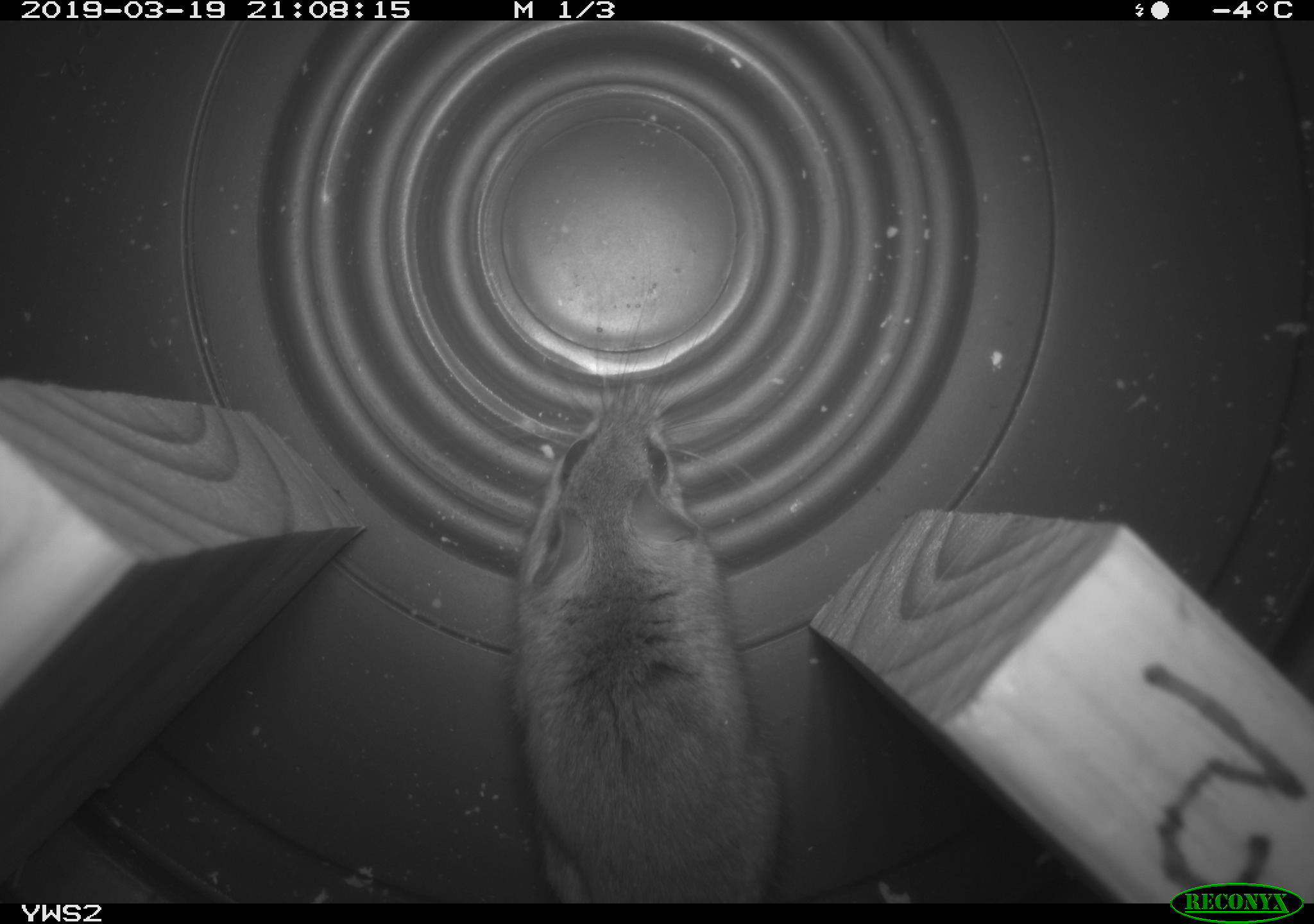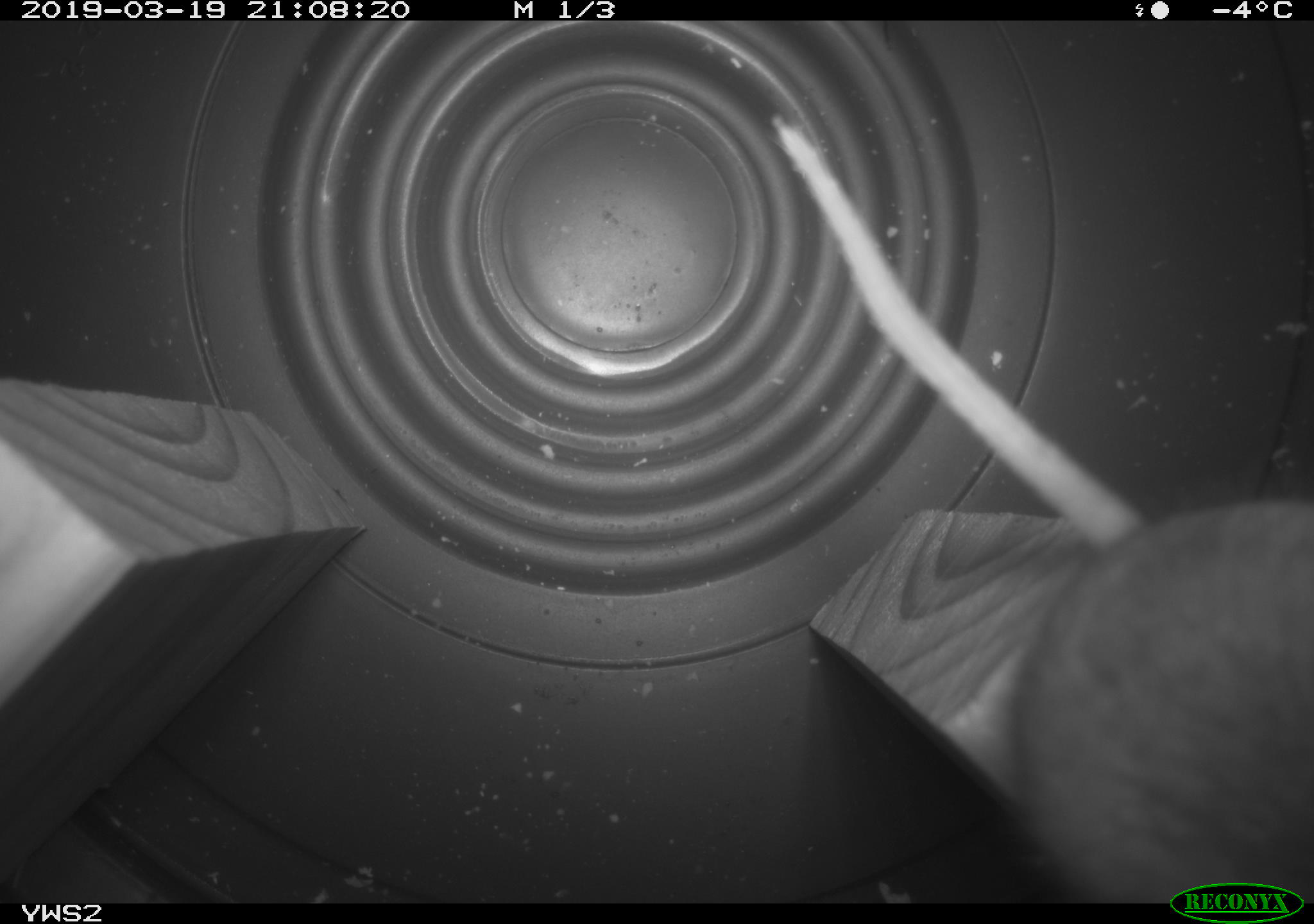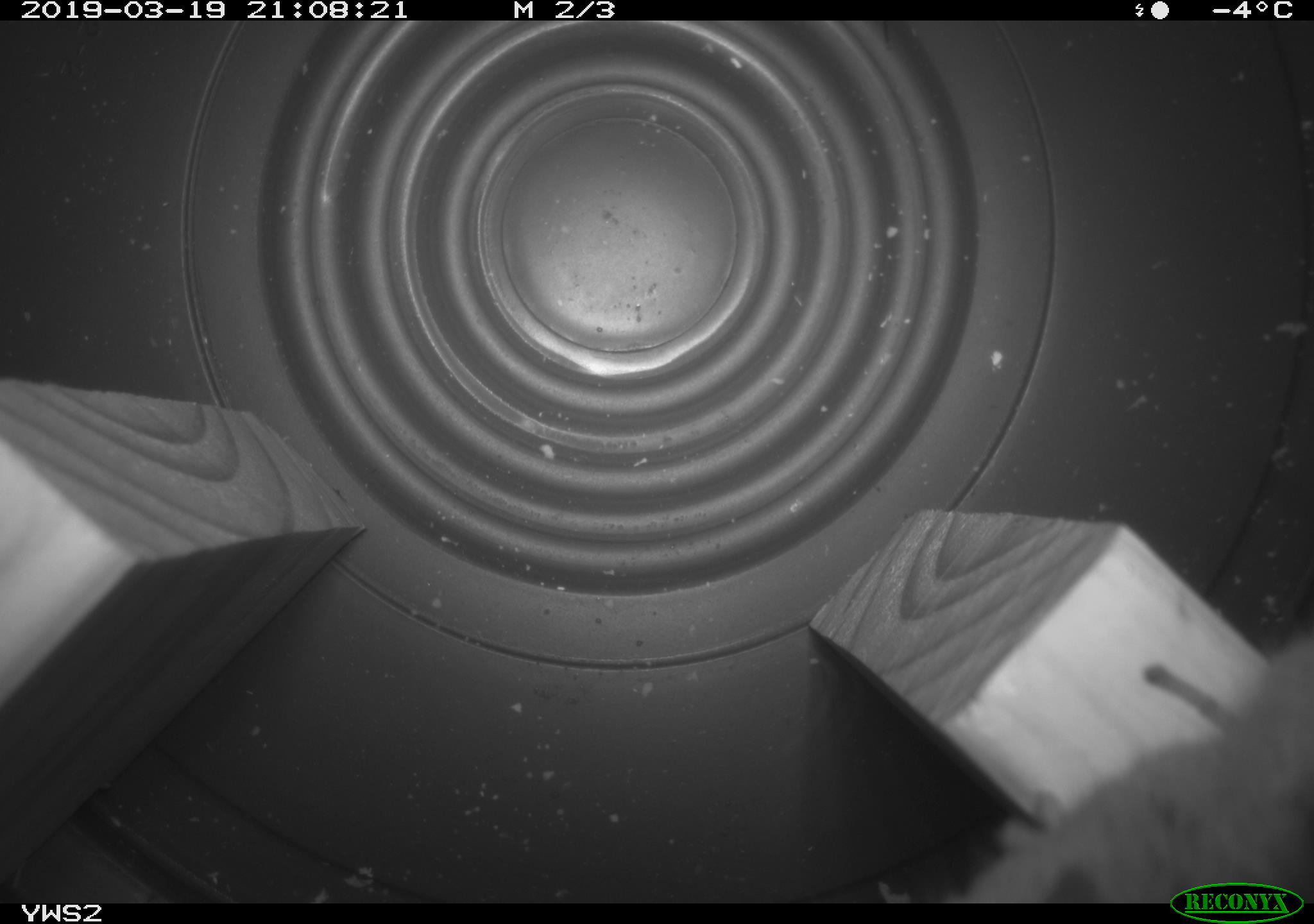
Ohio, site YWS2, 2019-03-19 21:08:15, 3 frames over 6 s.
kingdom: Animalia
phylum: Chordata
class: Mammalia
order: Rodentia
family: Cricetidae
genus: Peromyscus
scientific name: Peromyscus leucopus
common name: white-footed mouse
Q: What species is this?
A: White-footed mouse (Peromyscus leucopus).